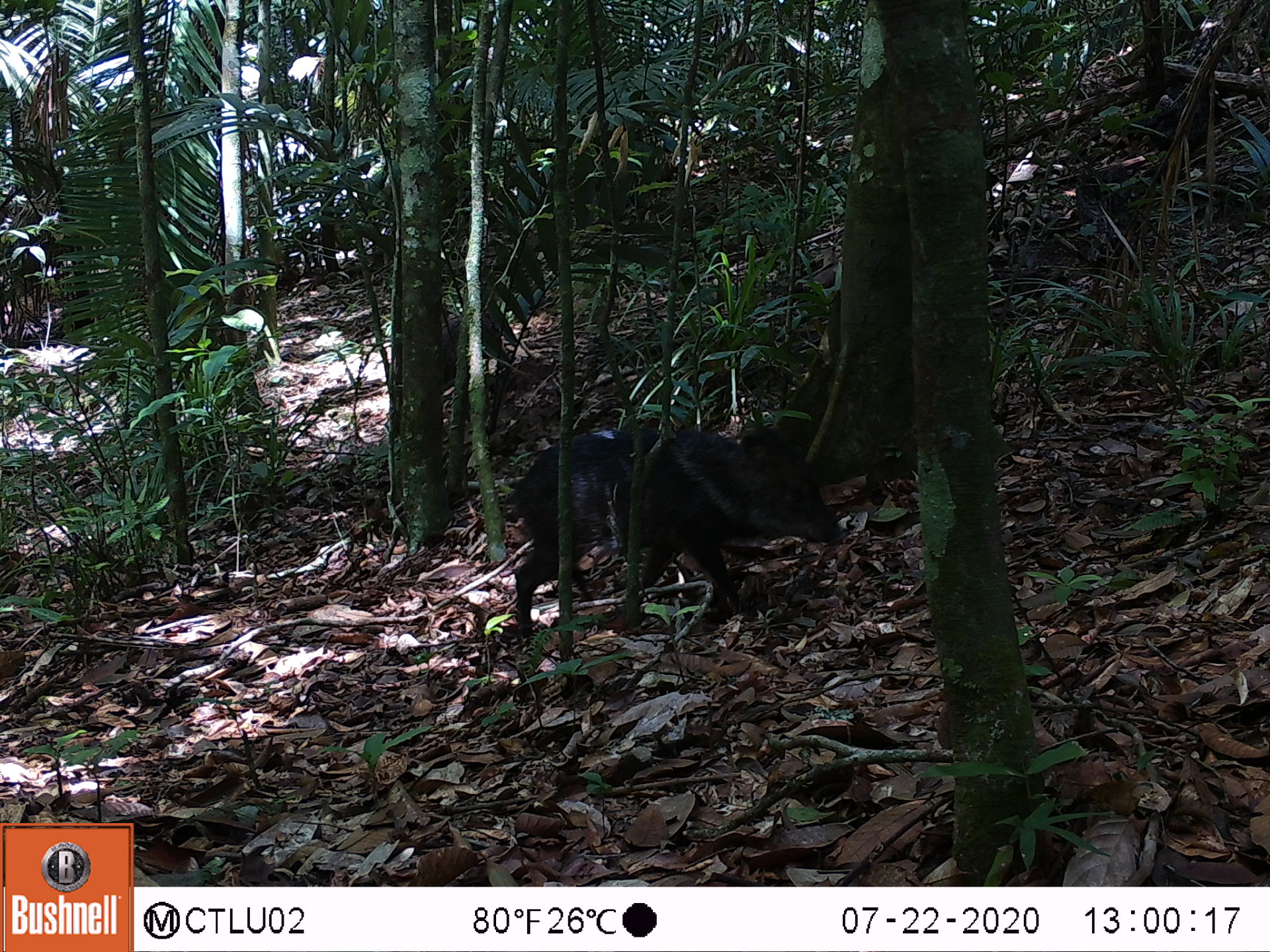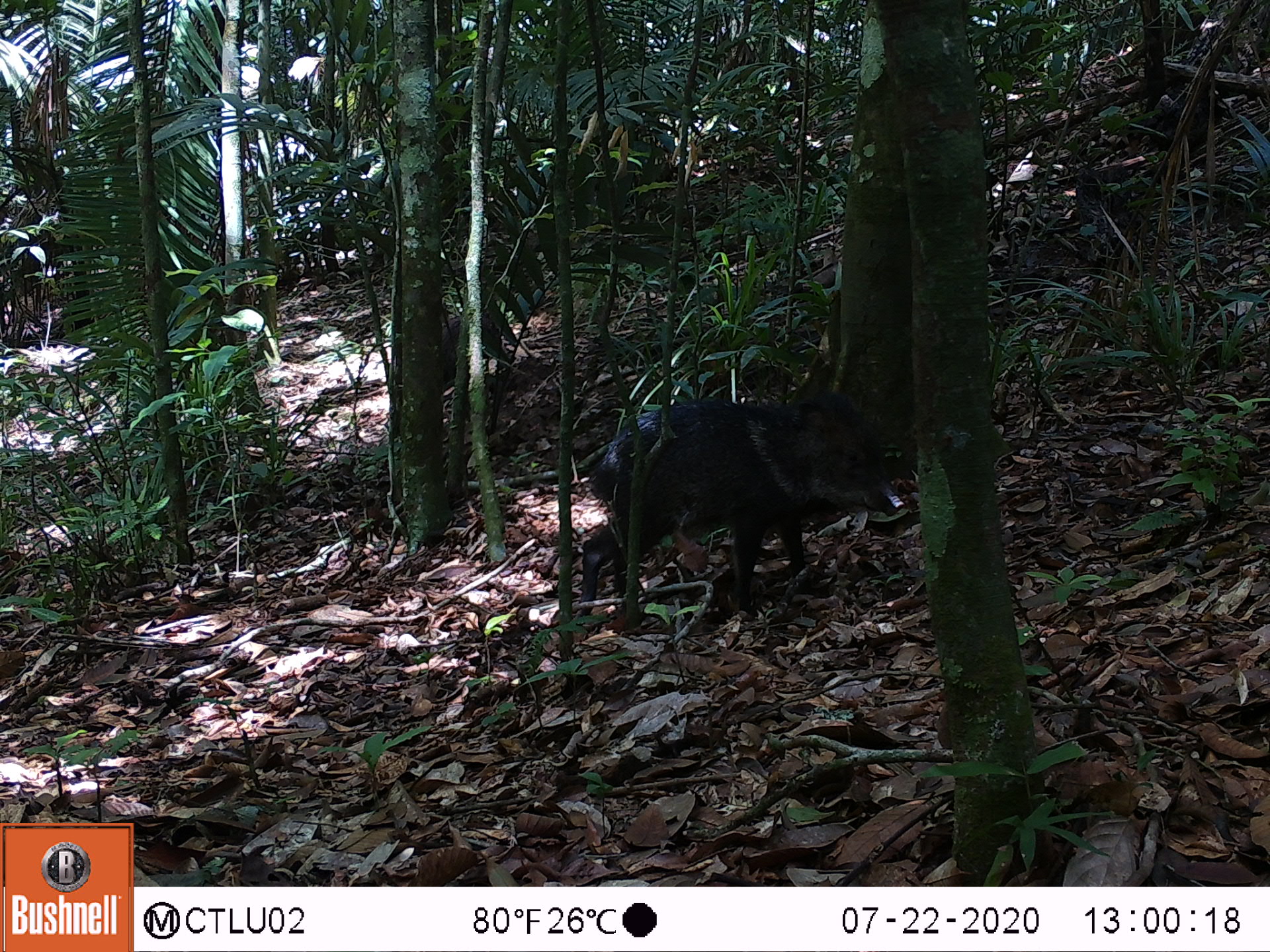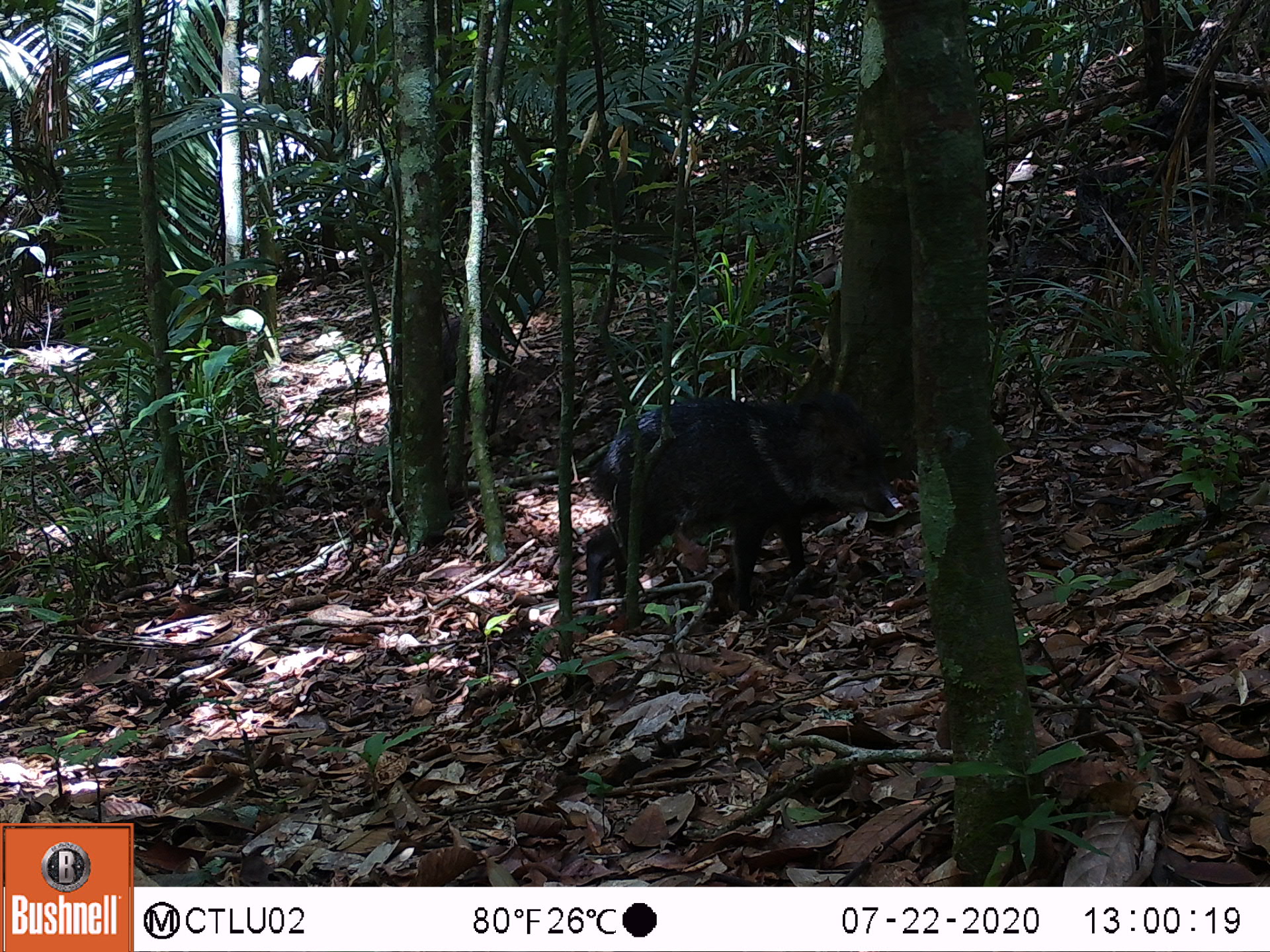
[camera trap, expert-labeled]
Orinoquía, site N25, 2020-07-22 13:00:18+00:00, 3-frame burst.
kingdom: Animalia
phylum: Chordata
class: Mammalia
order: Artiodactyla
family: Tayassuidae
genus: Pecari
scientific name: Pecari tajacu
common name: collared peccary